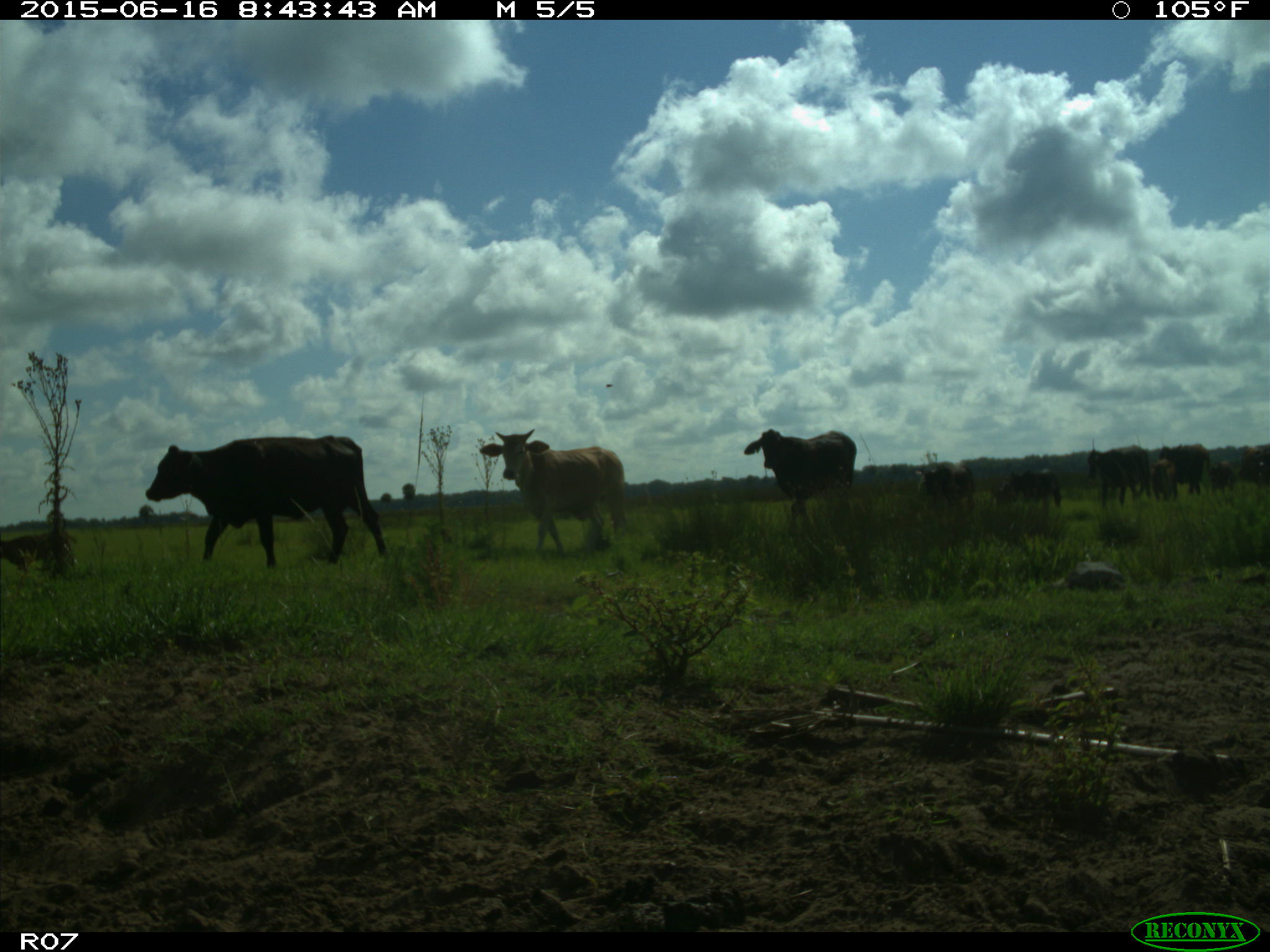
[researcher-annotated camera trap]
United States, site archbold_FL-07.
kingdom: Animalia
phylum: Chordata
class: Mammalia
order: Artiodactyla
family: Bovidae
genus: Bos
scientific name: Bos taurus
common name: domestic cow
Bos taurus (domestic cow).